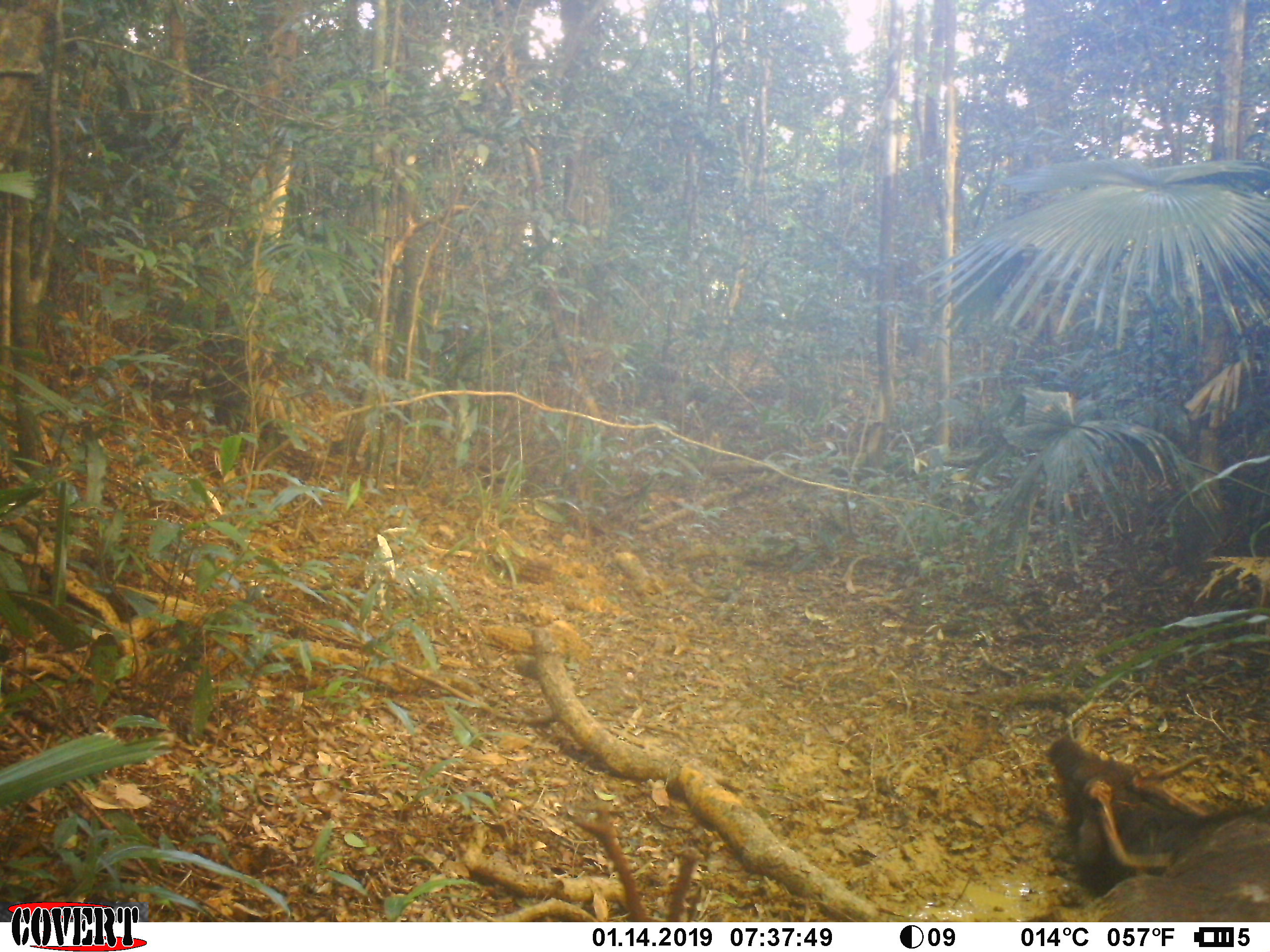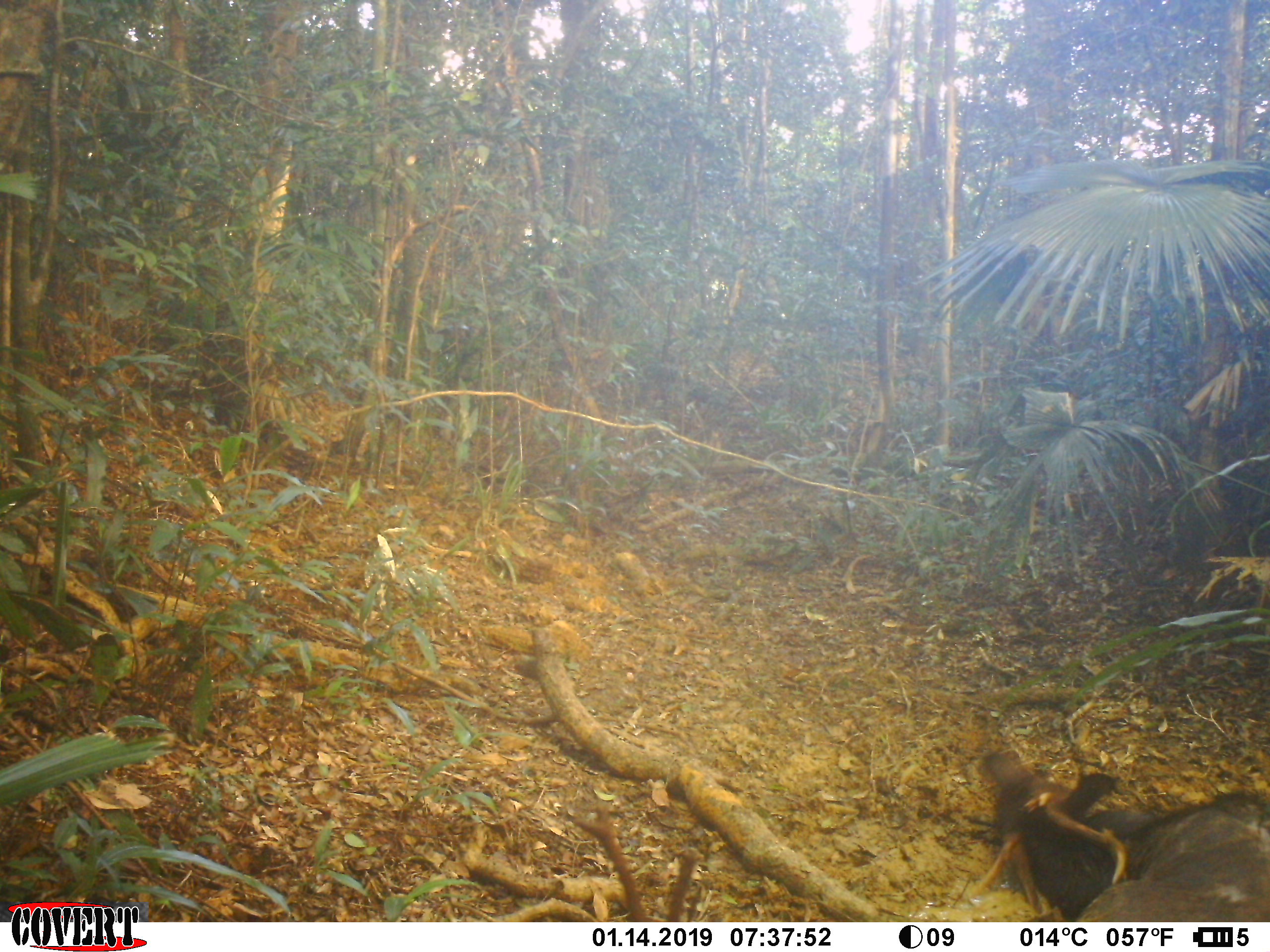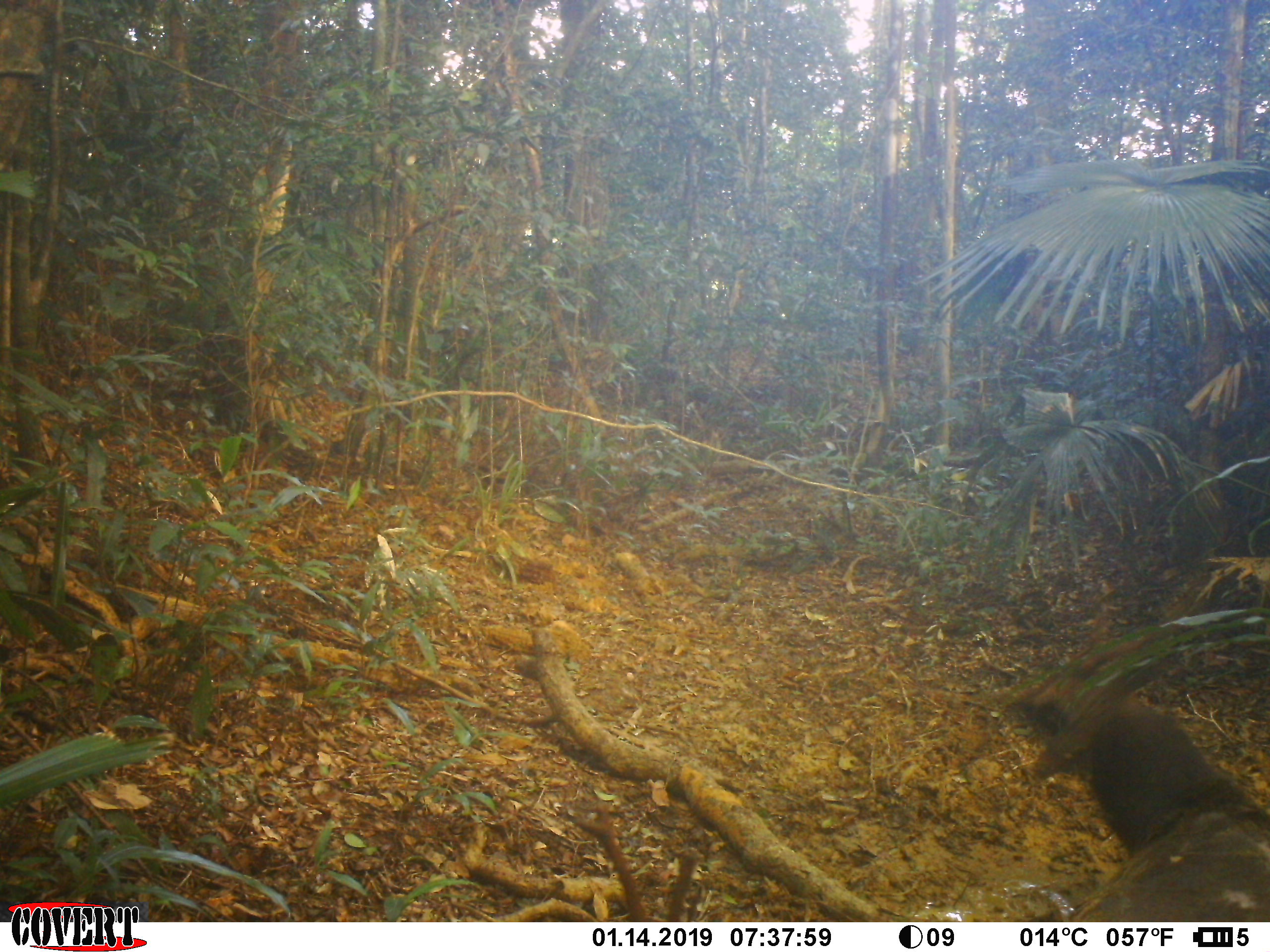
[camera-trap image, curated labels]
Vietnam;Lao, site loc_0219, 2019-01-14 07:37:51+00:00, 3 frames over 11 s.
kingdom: Animalia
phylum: Chordata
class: Mammalia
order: Artiodactyla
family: Cervidae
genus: Rusa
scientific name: Rusa unicolor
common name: sambar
Sambar (Rusa unicolor). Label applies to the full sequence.